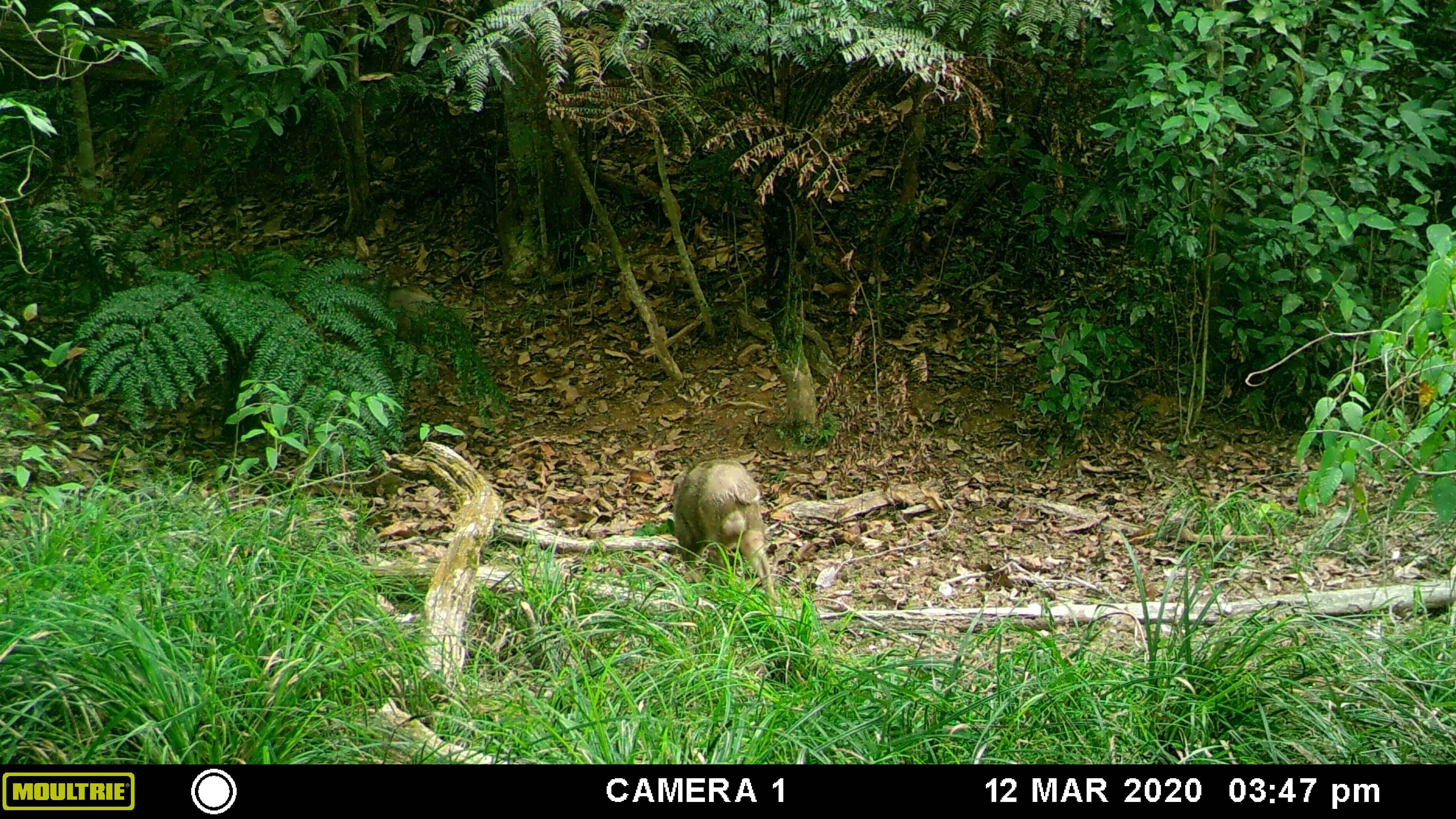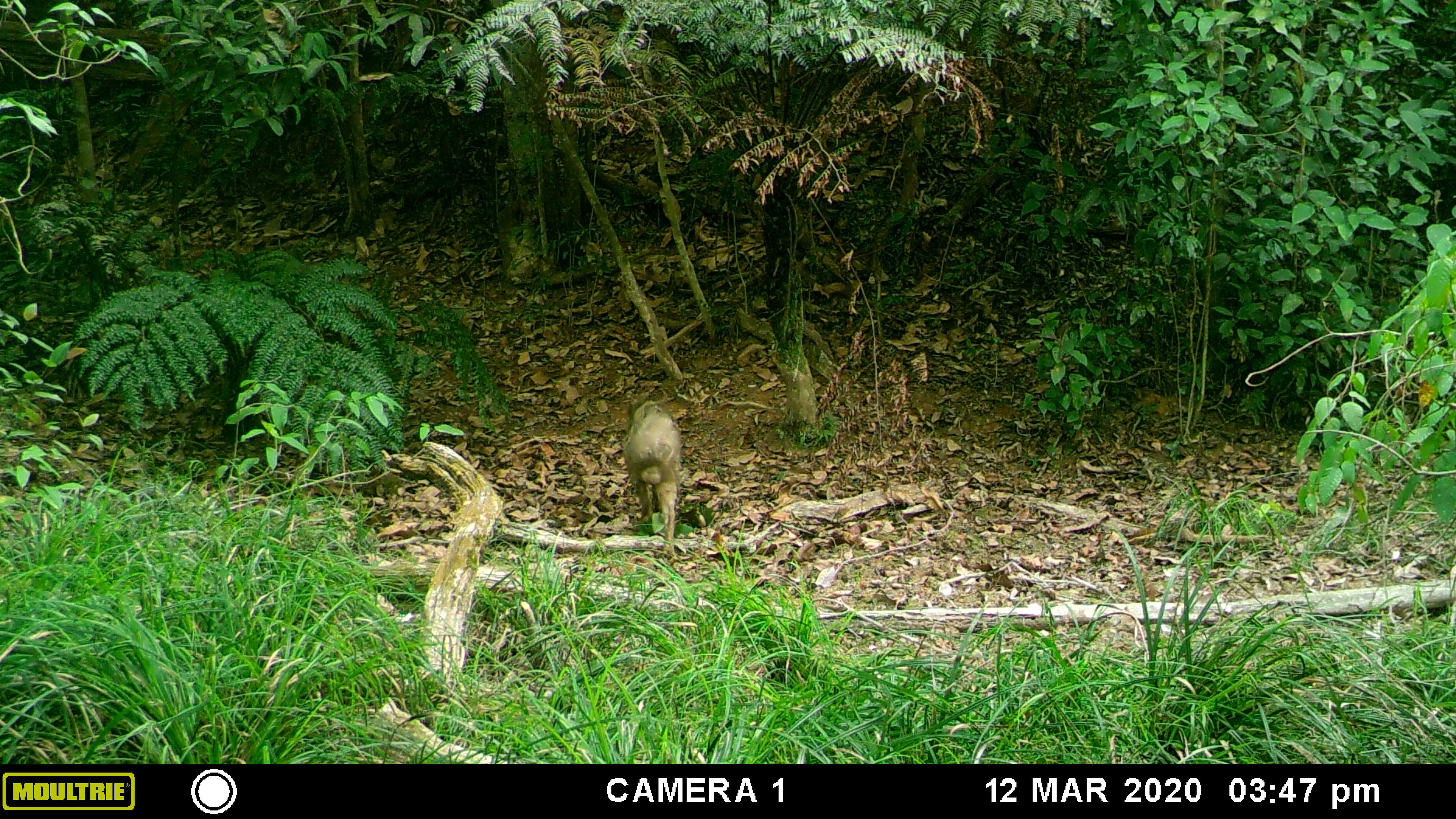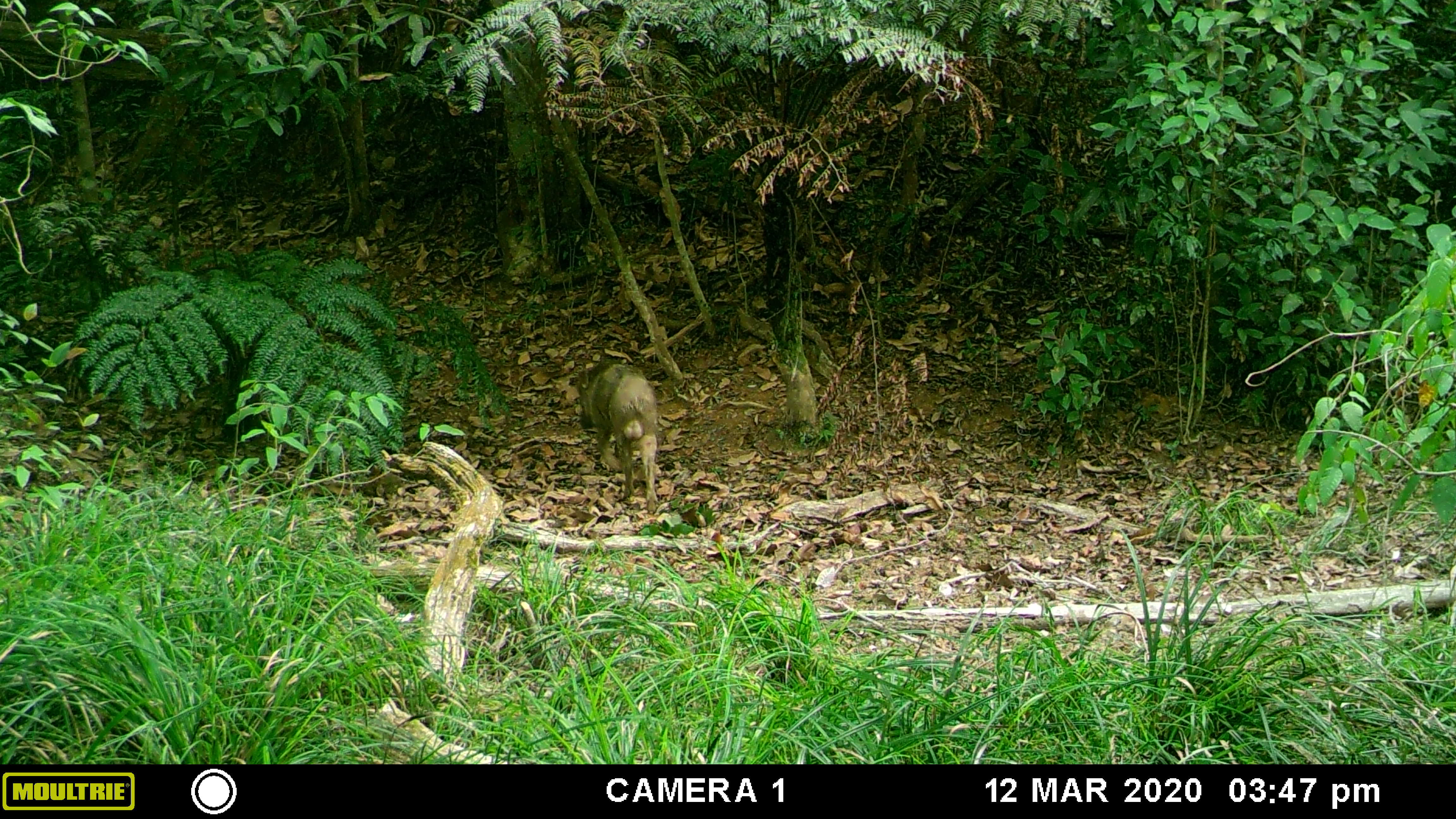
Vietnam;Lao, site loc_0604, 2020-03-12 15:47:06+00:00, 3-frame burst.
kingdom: Animalia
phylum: Chordata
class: Mammalia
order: Artiodactyla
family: Suidae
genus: Sus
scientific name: Sus scrofa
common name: eurasian wild pig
Eurasian wild pig (Sus scrofa). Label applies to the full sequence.